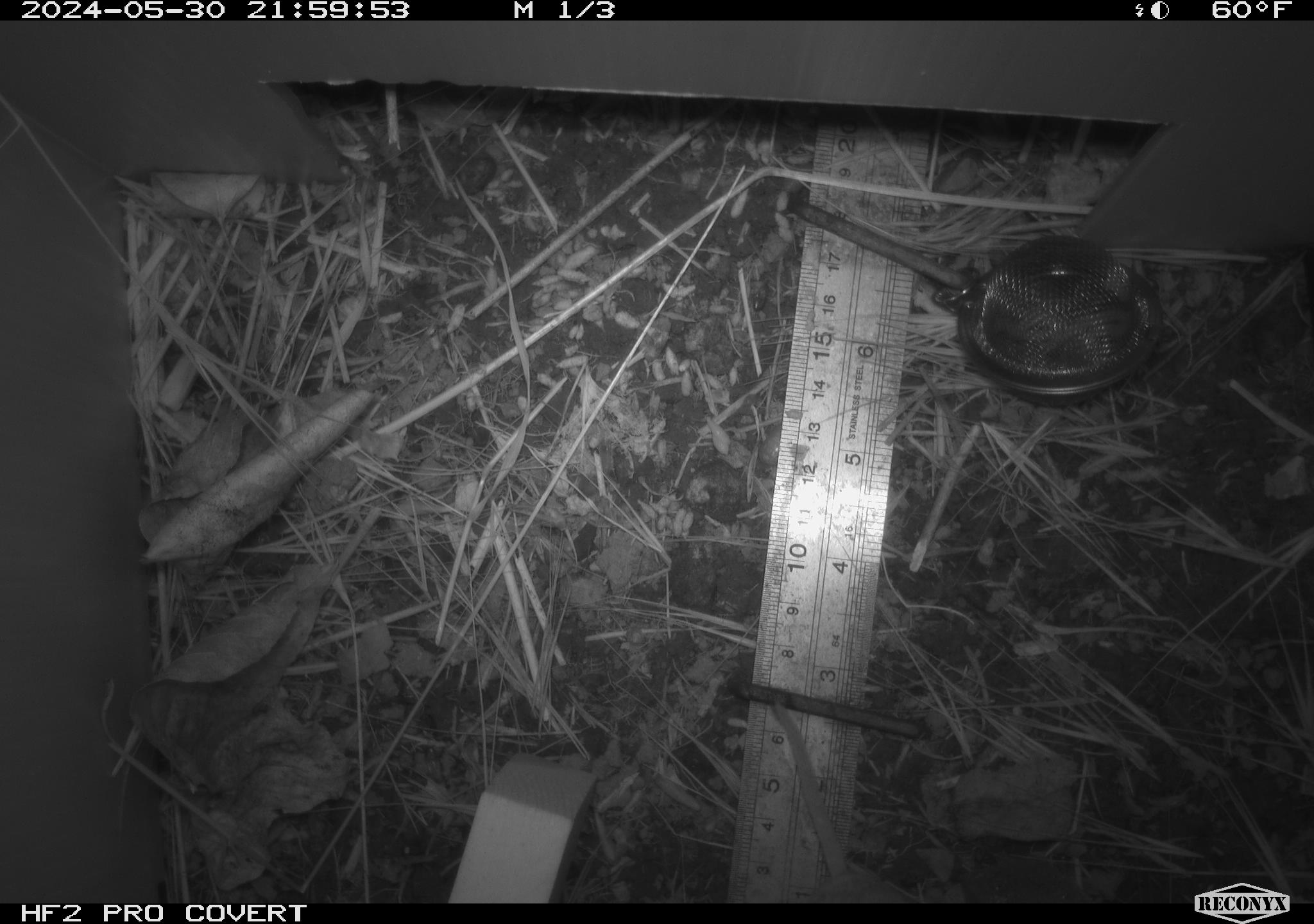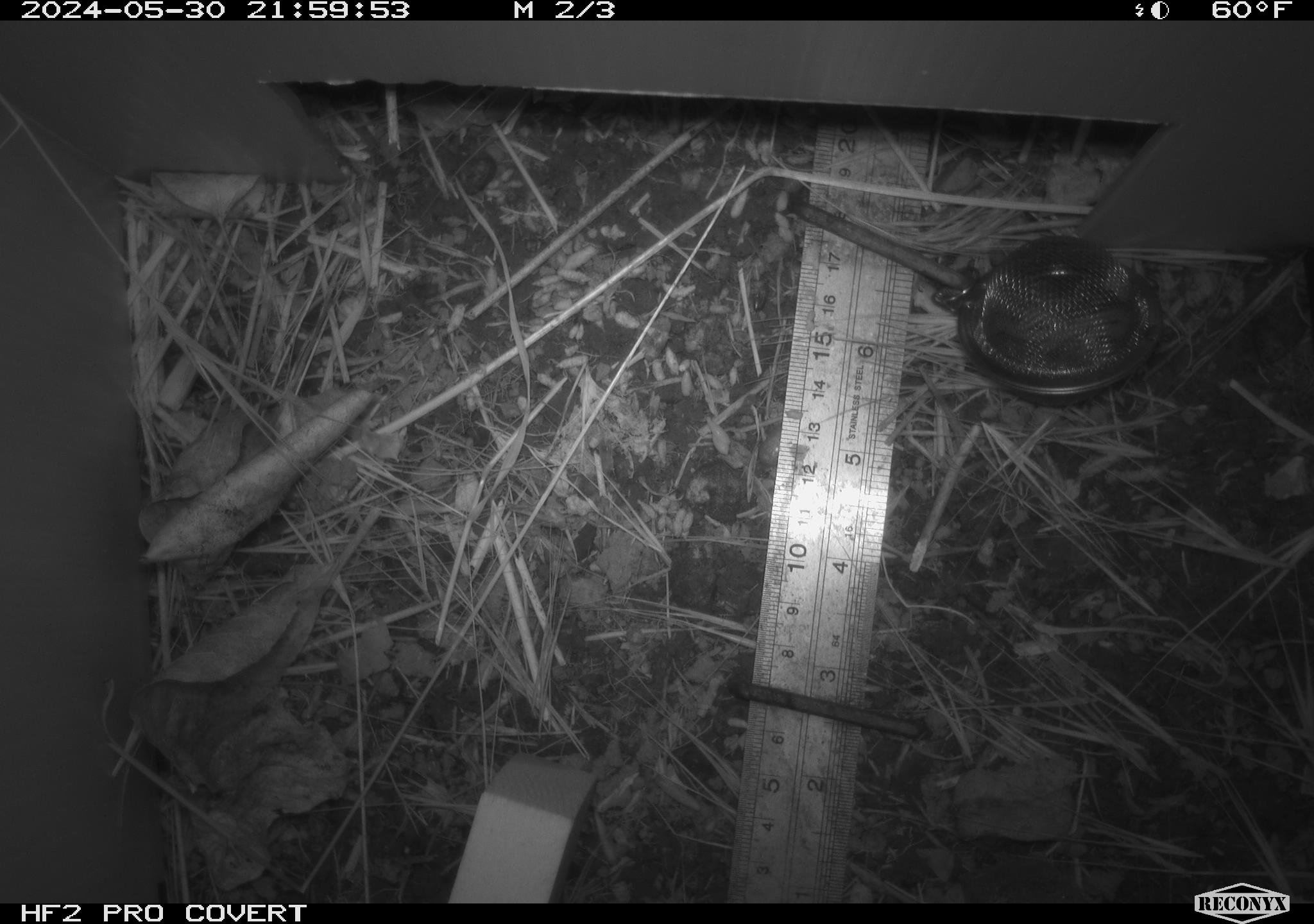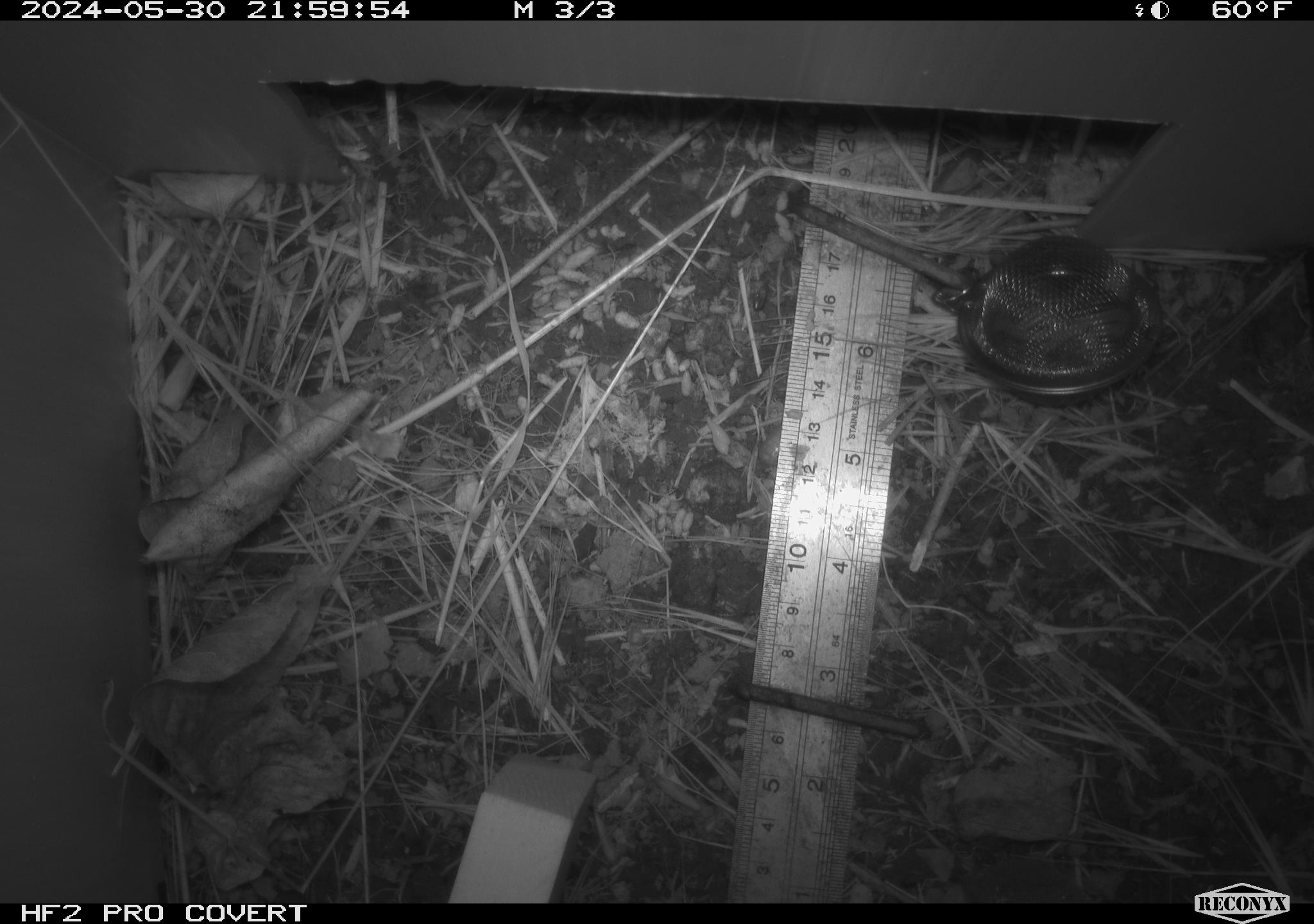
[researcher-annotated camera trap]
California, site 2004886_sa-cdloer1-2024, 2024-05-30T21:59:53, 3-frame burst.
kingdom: Animalia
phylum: Chordata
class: Mammalia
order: Rodentia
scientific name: Rodentia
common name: mouse species